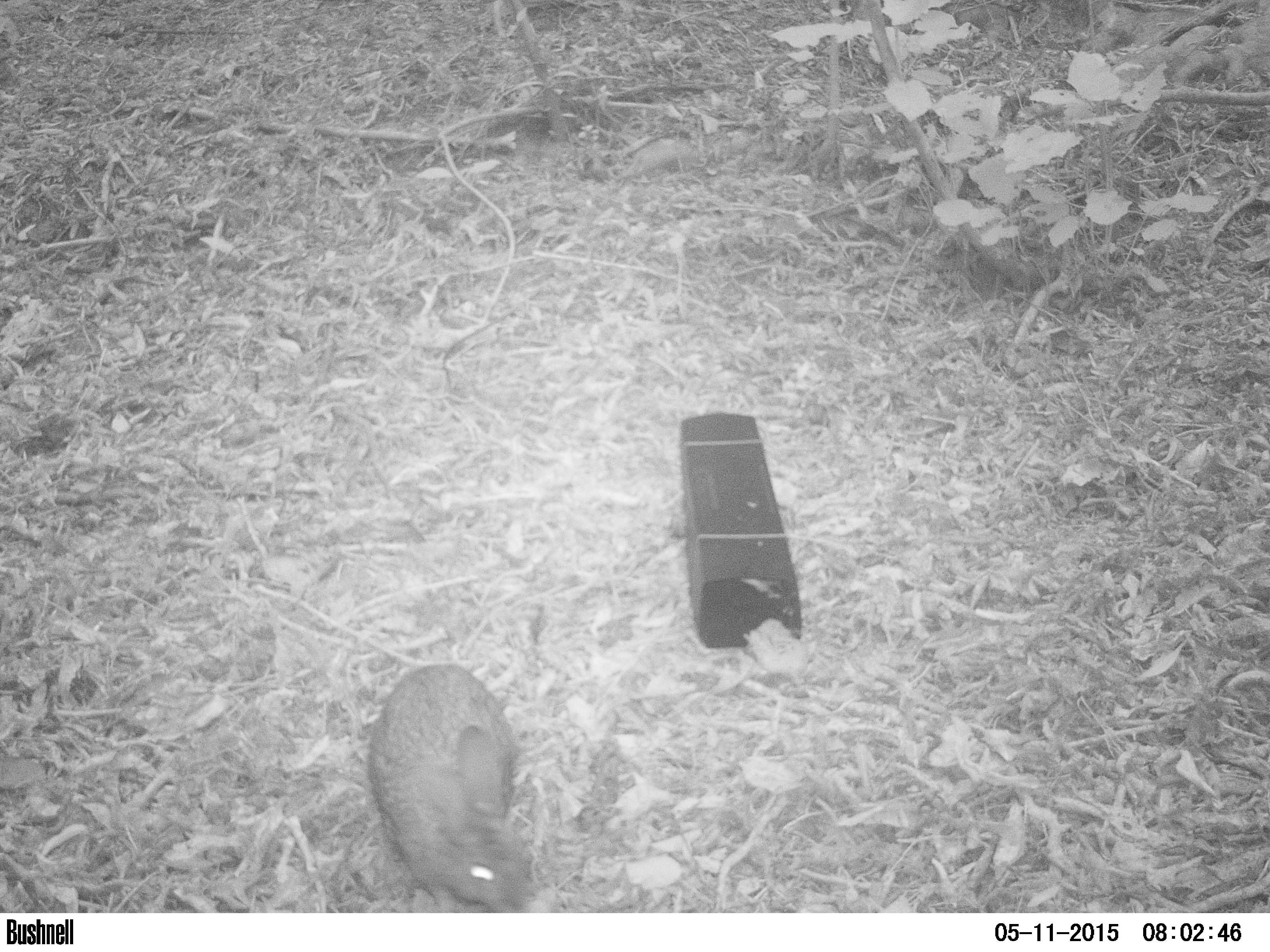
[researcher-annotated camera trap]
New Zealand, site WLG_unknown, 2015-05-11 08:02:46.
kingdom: Animalia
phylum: Chordata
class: Mammalia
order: Lagomorpha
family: Leporidae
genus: Oryctolagus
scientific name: Oryctolagus cuniculus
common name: european rabbit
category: rabbit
Rabbit (european rabbit) (Oryctolagus cuniculus).